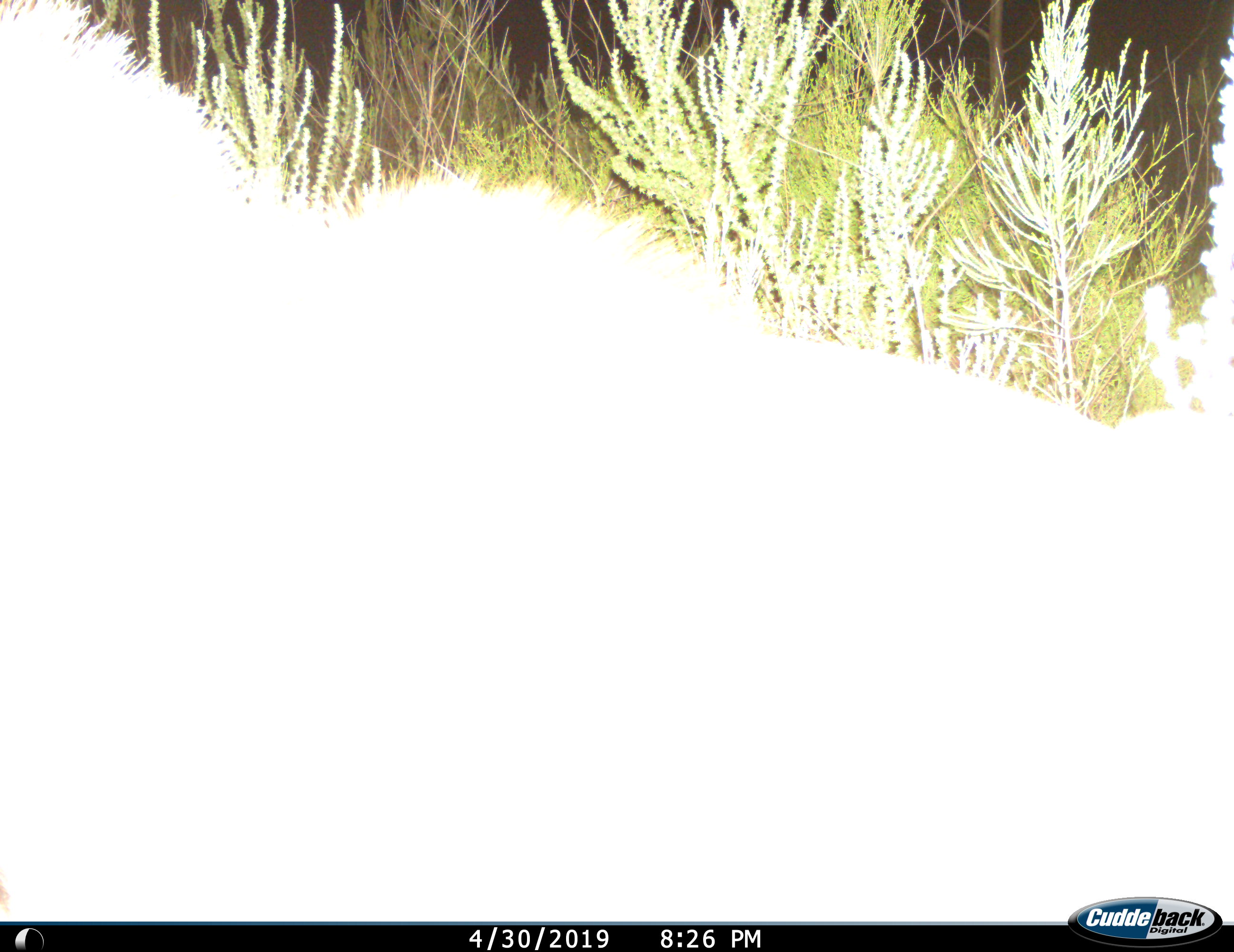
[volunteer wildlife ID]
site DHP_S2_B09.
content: unidentified animal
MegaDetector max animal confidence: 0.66